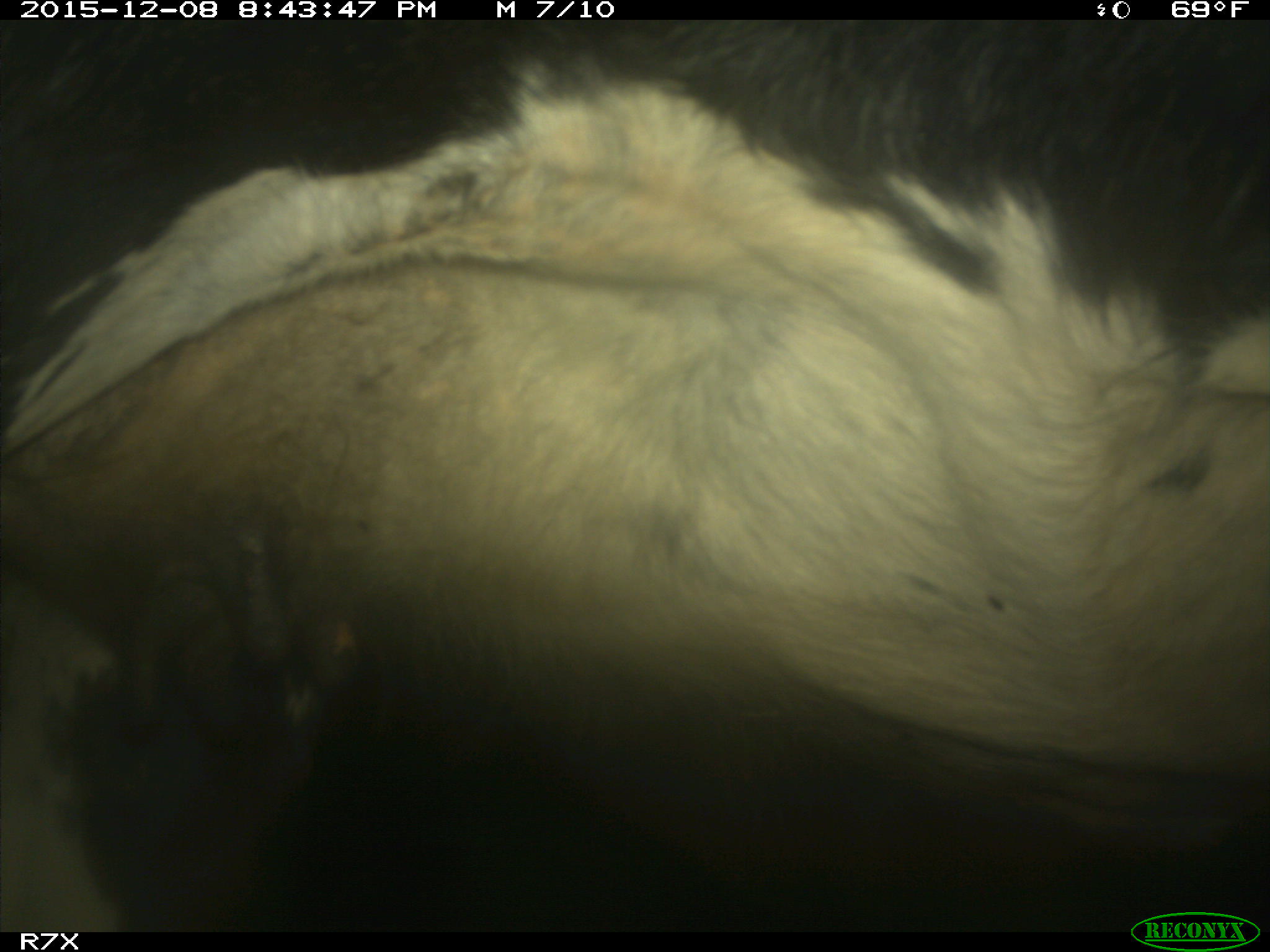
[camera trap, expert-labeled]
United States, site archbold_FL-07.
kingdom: Animalia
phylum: Chordata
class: Mammalia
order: Artiodactyla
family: Bovidae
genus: Bos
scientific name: Bos taurus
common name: domestic cow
Bos taurus (domestic cow).